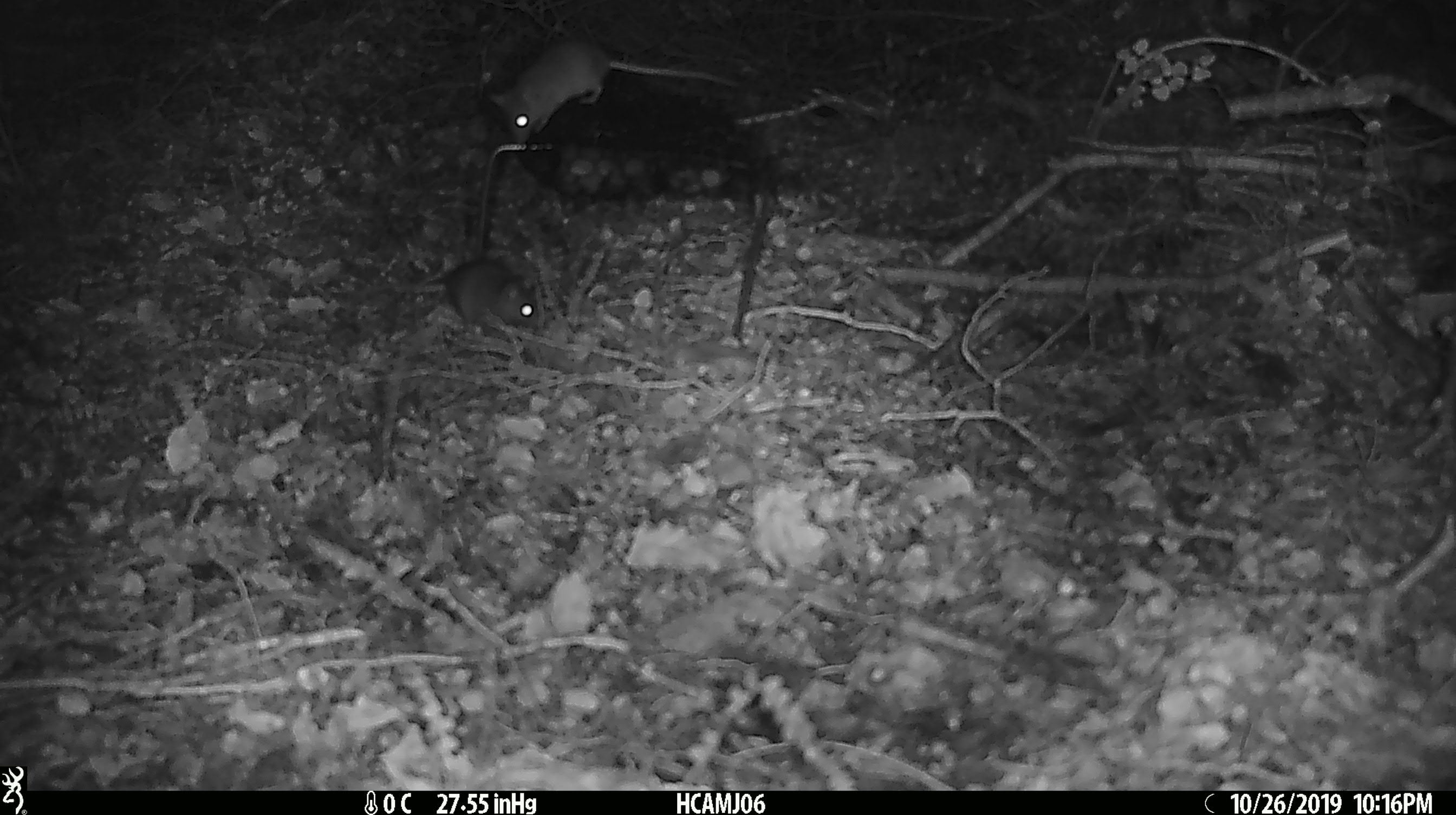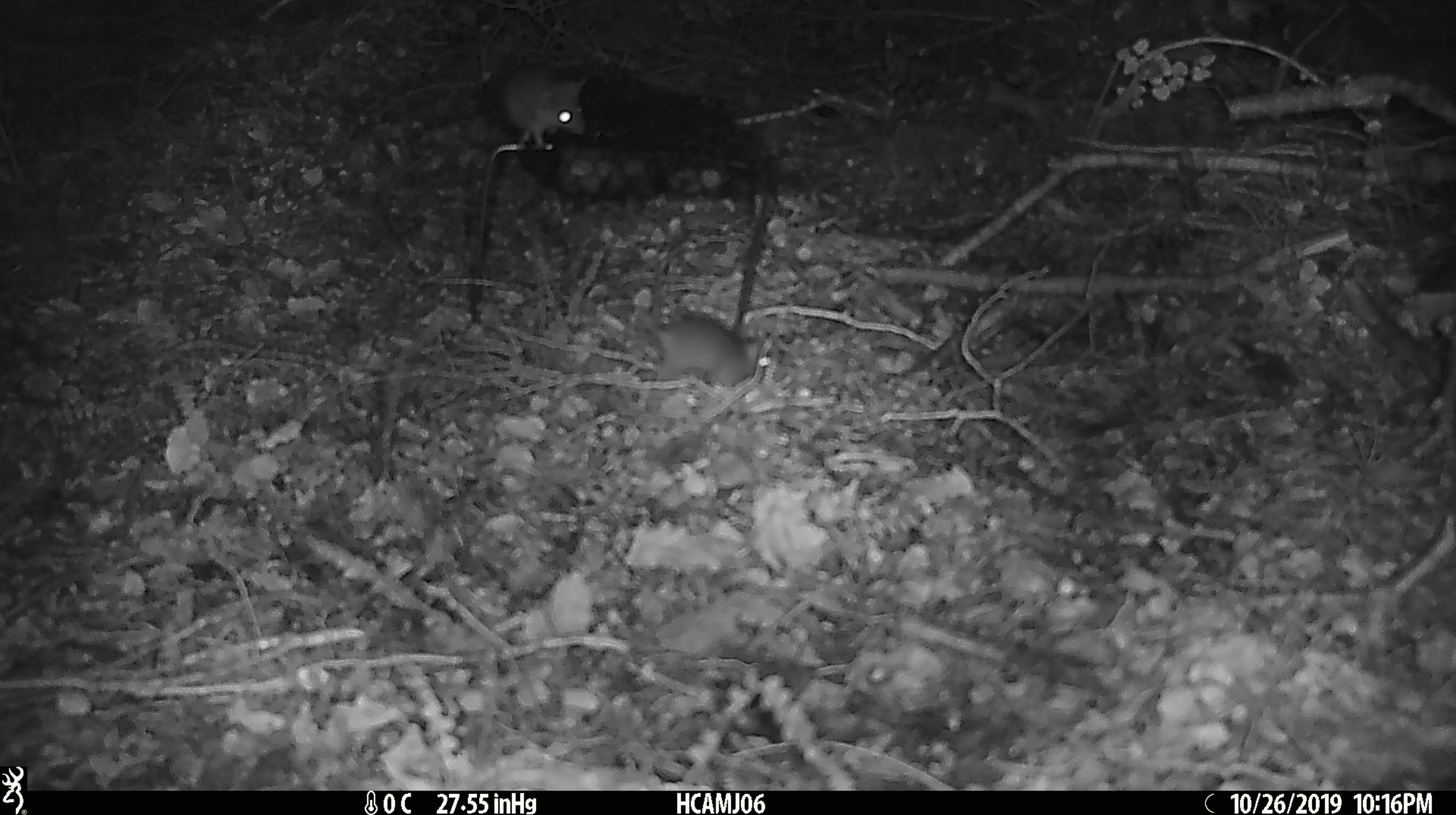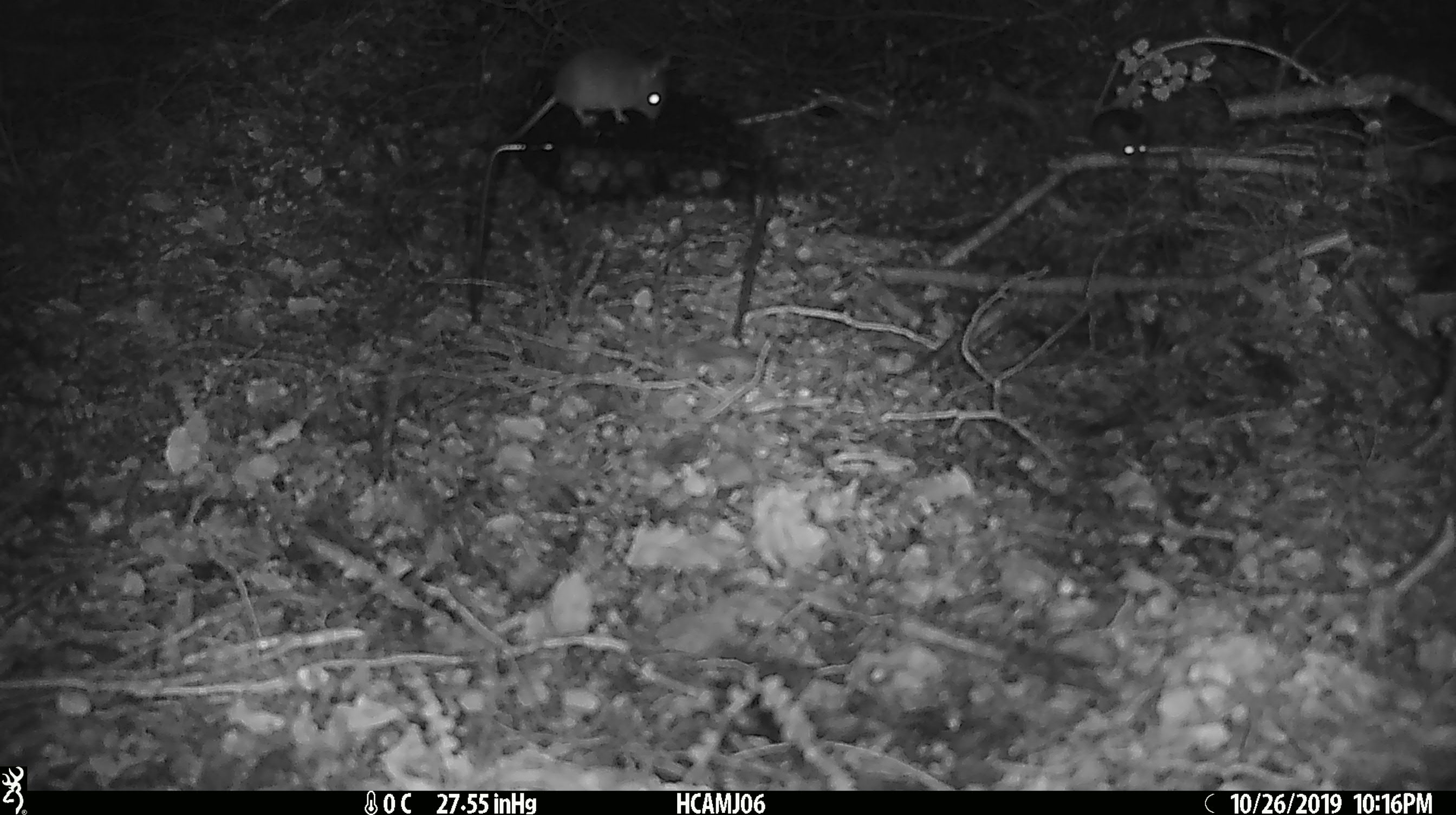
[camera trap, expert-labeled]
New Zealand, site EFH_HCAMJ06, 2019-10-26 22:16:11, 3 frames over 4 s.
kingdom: Animalia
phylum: Chordata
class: Mammalia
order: Rodentia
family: Muridae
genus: Mus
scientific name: Mus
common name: mouse